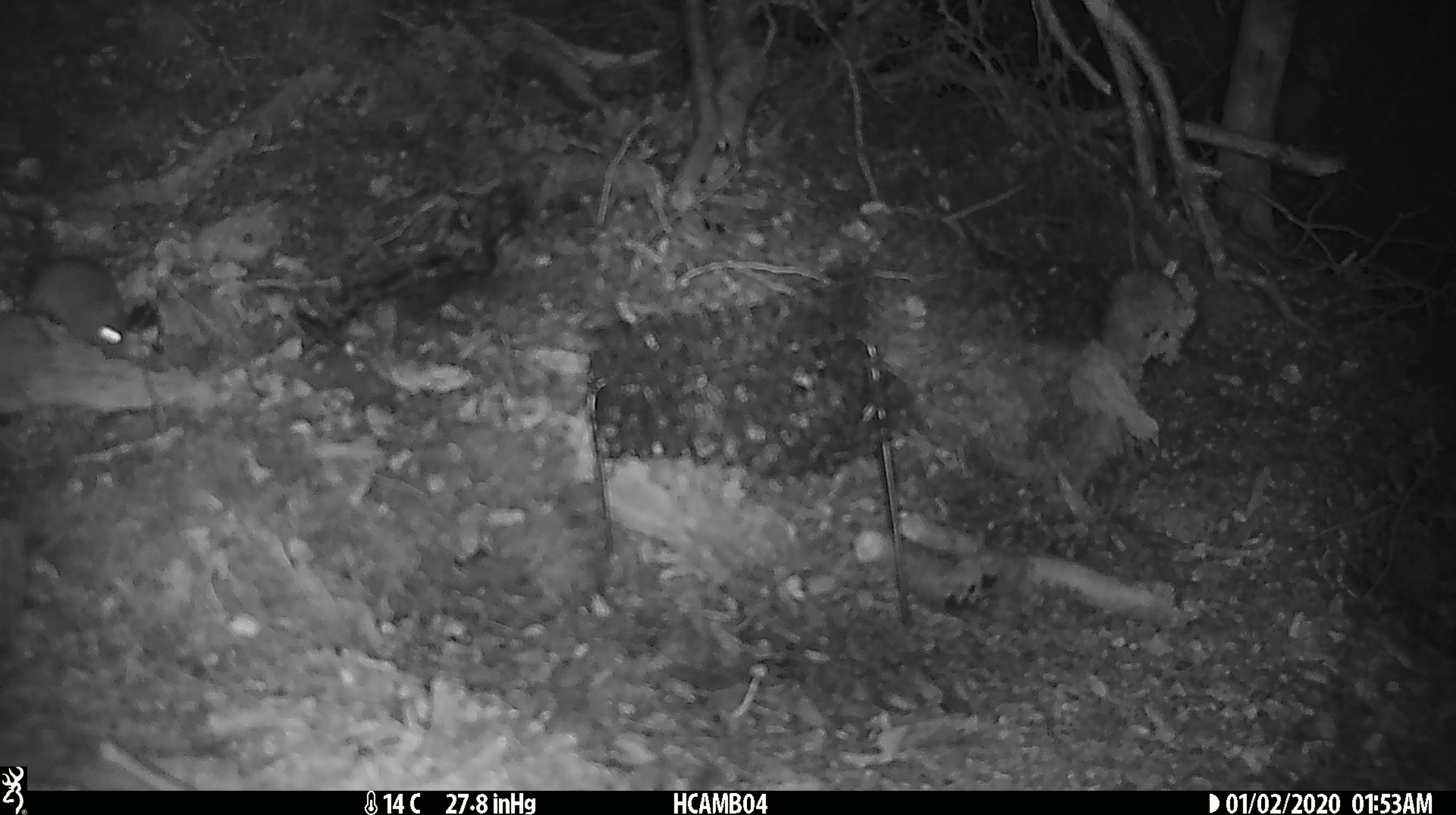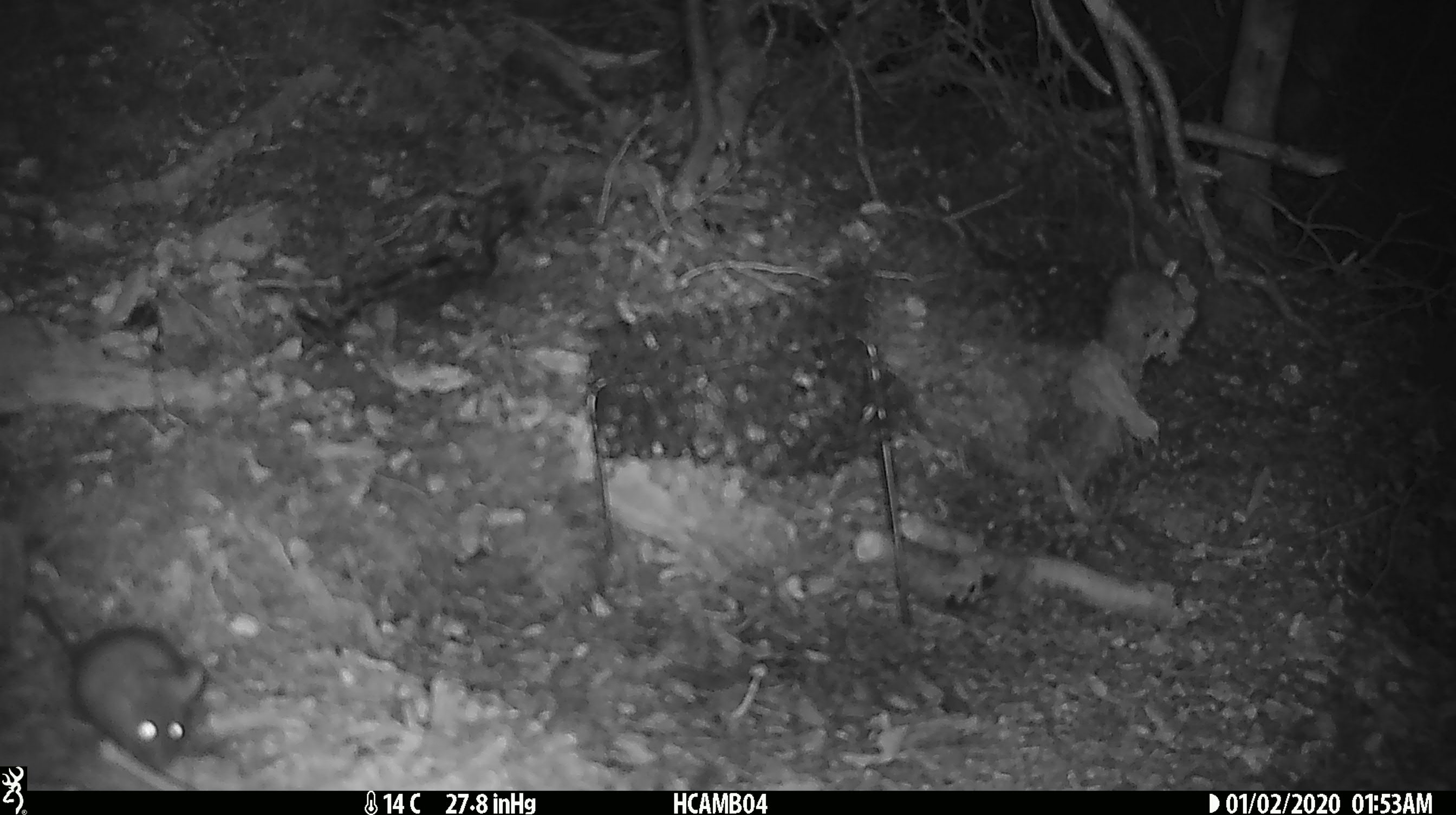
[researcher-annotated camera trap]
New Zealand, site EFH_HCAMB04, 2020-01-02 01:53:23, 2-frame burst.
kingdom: Animalia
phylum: Chordata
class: Mammalia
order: Rodentia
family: Muridae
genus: Mus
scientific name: Mus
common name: mouse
Mouse (Mus).